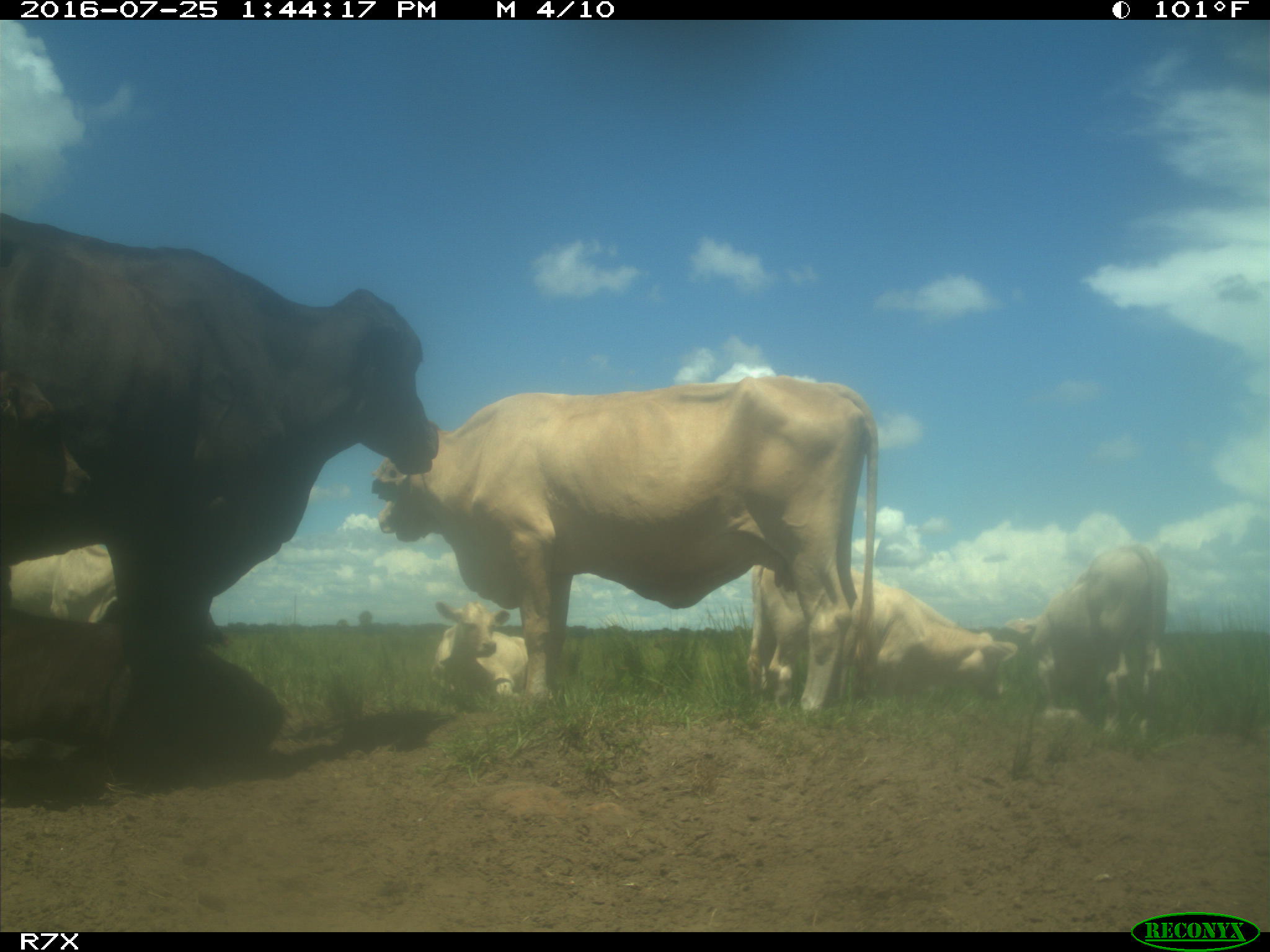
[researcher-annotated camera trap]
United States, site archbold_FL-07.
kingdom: Animalia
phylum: Chordata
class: Mammalia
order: Artiodactyla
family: Bovidae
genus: Bos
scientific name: Bos taurus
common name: domestic cow